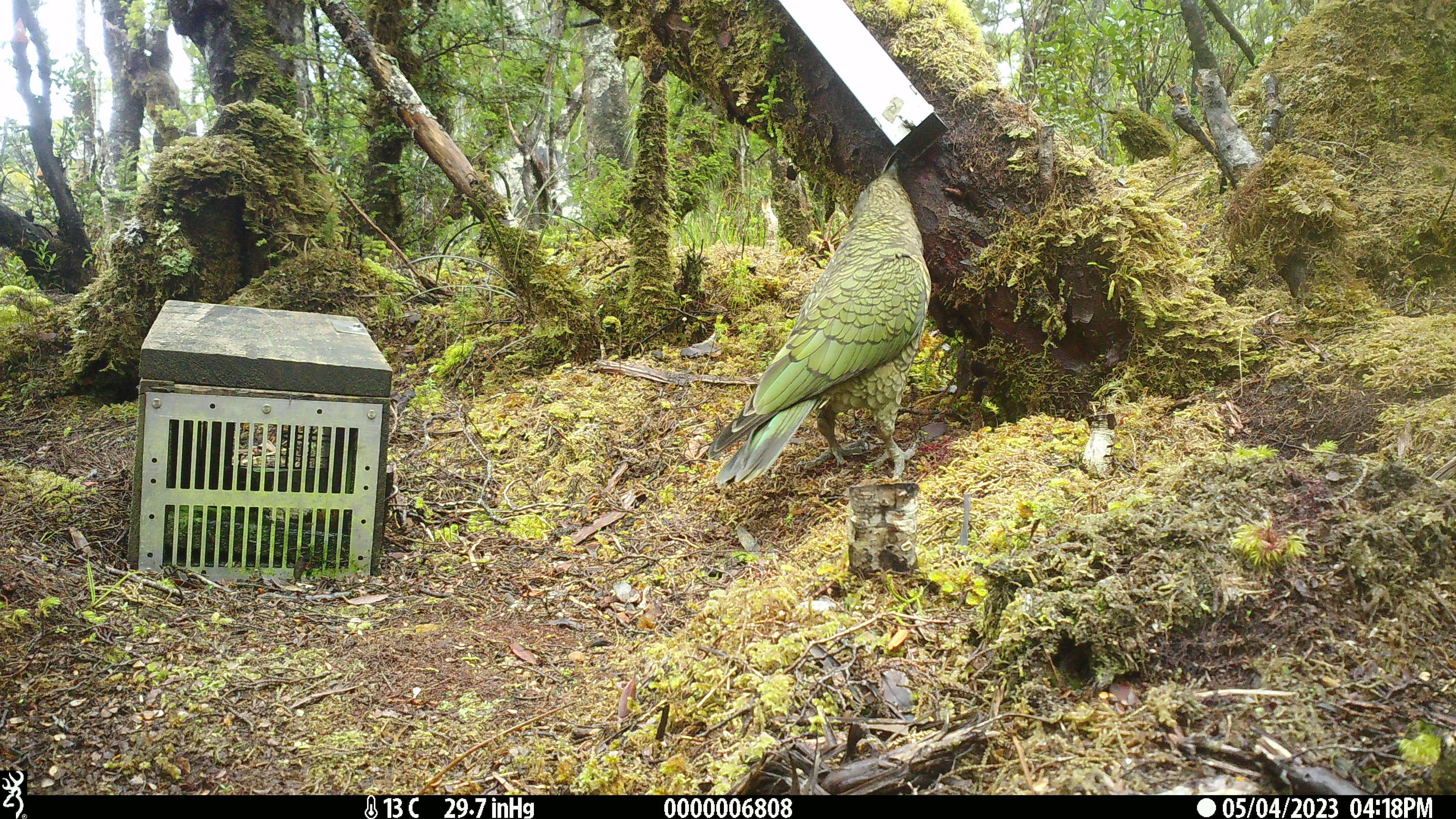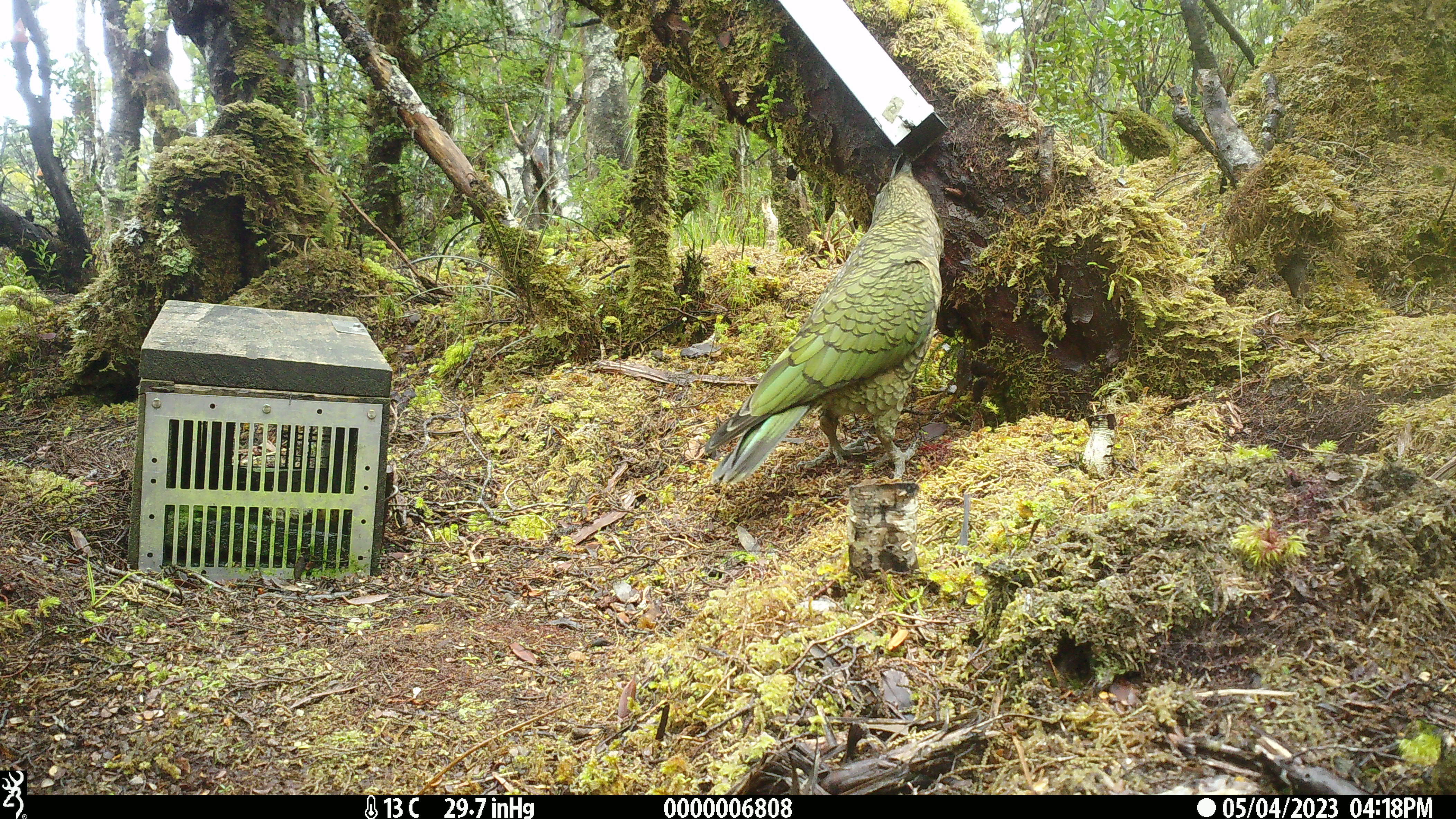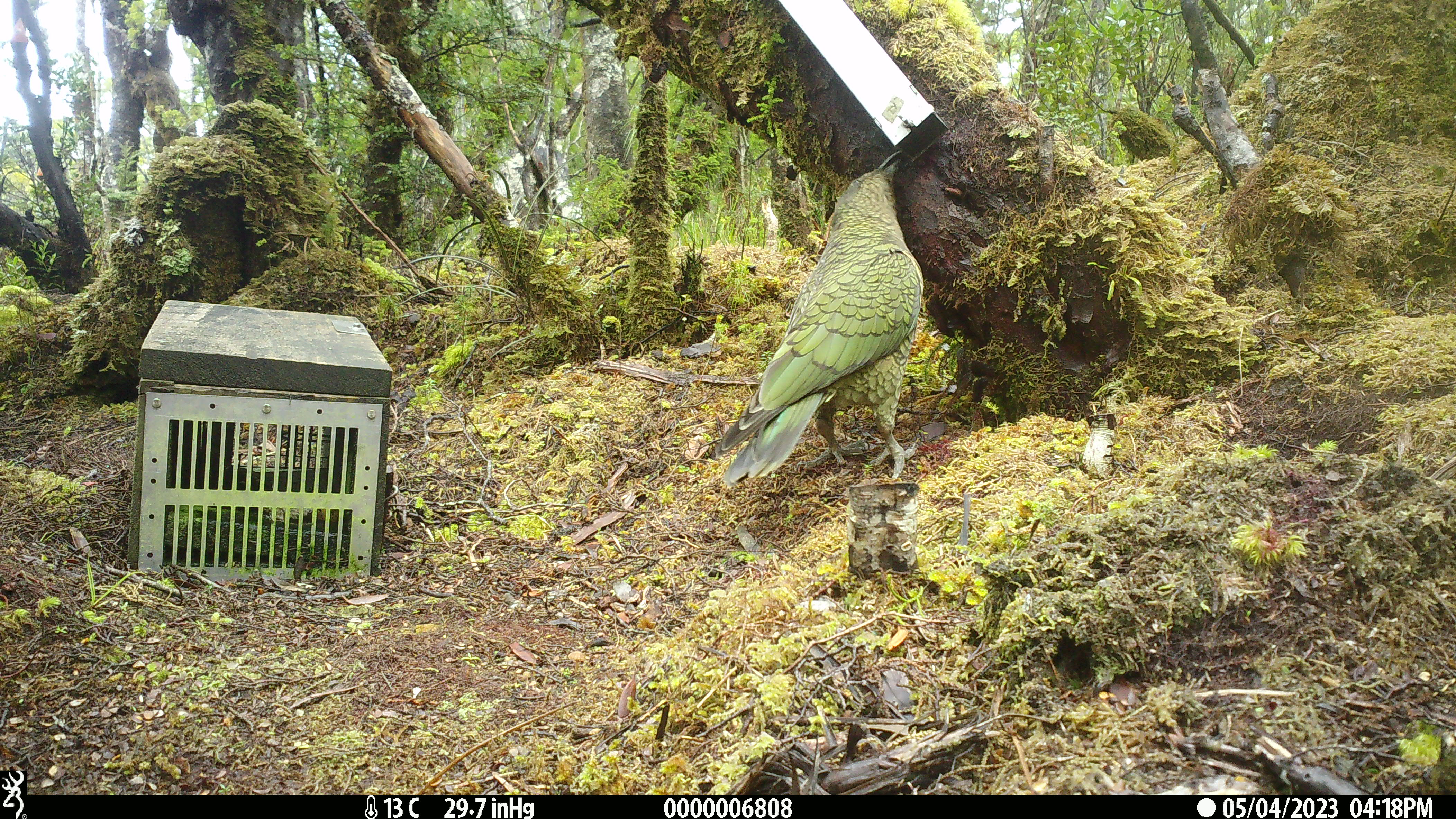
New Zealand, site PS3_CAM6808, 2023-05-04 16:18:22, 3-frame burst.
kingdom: Animalia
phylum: Chordata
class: Aves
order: Psittaciformes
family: Strigopidae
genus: Nestor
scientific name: Nestor notabilis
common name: kea